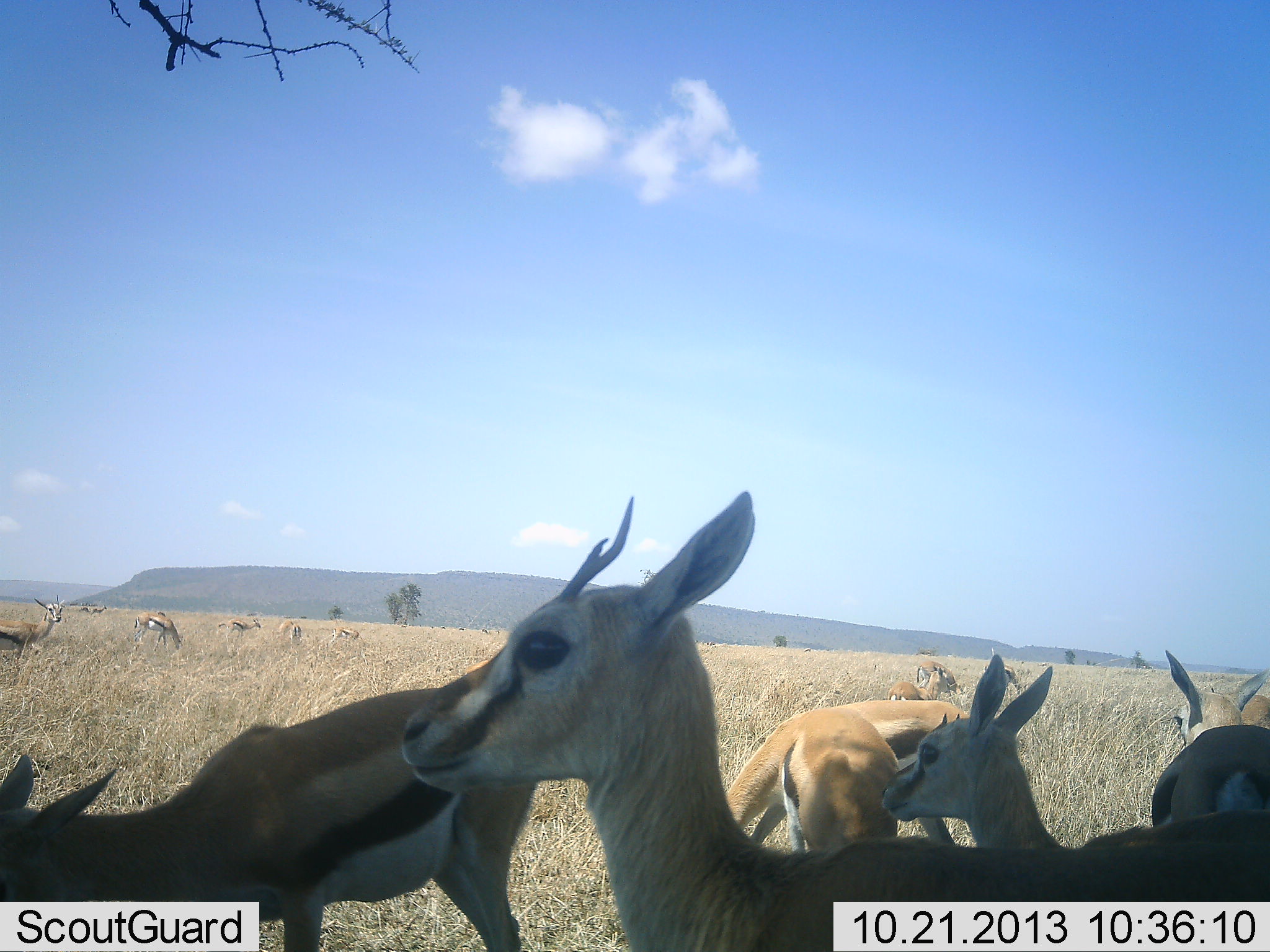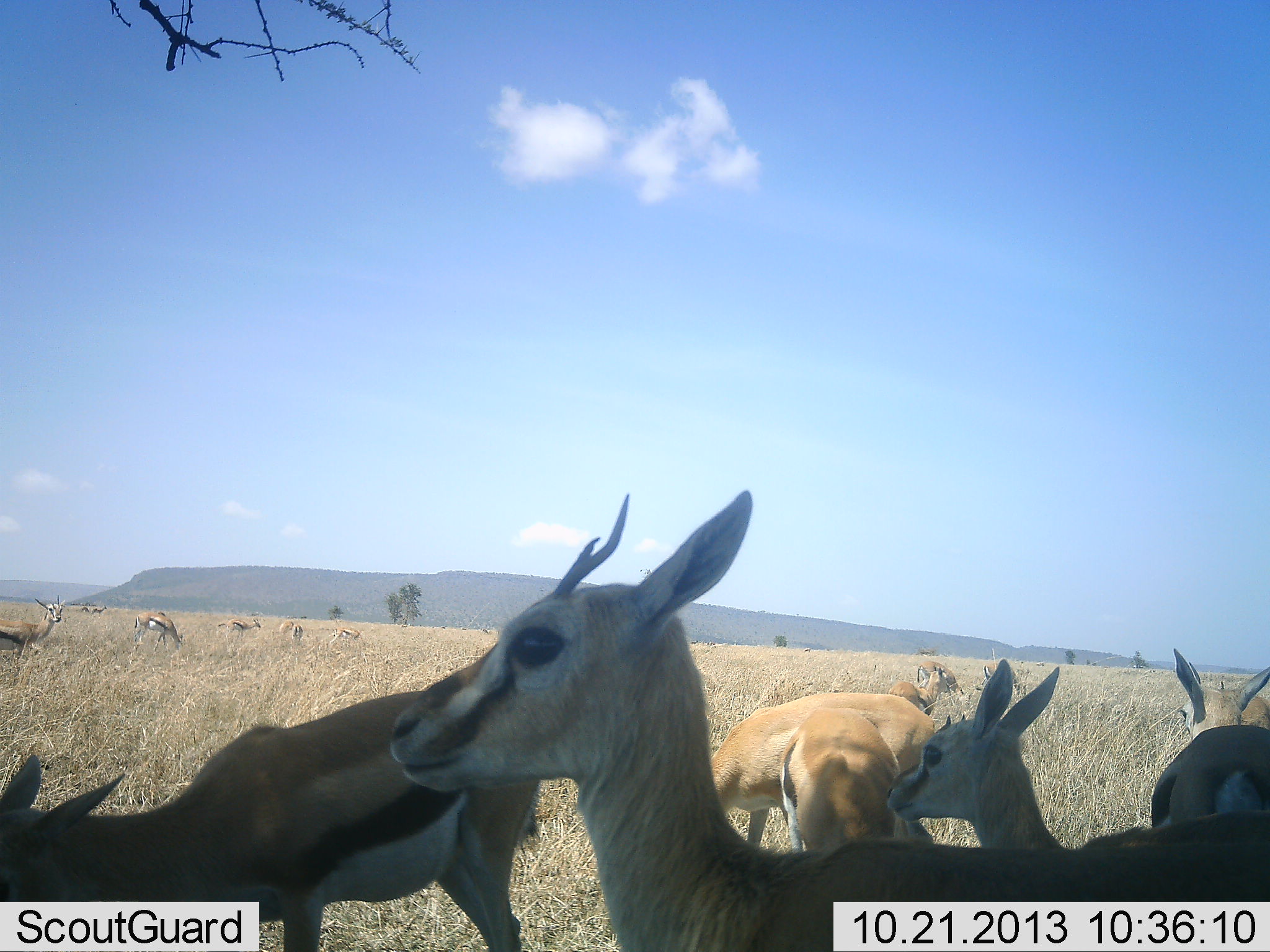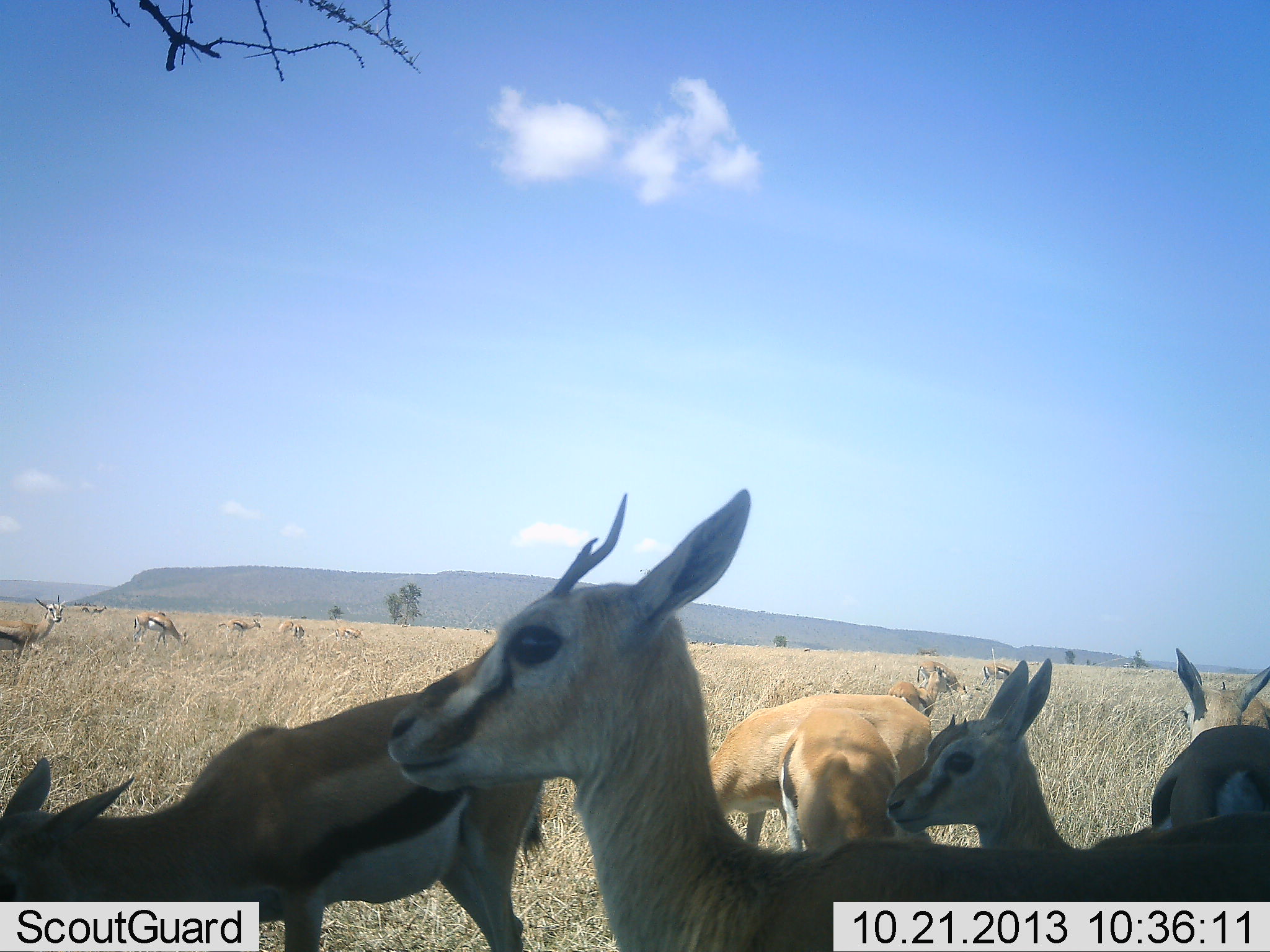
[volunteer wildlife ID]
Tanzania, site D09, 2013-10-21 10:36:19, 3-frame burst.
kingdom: Animalia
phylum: Chordata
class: Mammalia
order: Artiodactyla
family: Bovidae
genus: Eudorcas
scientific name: Eudorcas thomsonii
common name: thomson's gazelle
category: gazellethomsons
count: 11-50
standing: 80%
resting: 6%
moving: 14%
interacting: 9%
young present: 17%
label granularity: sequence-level